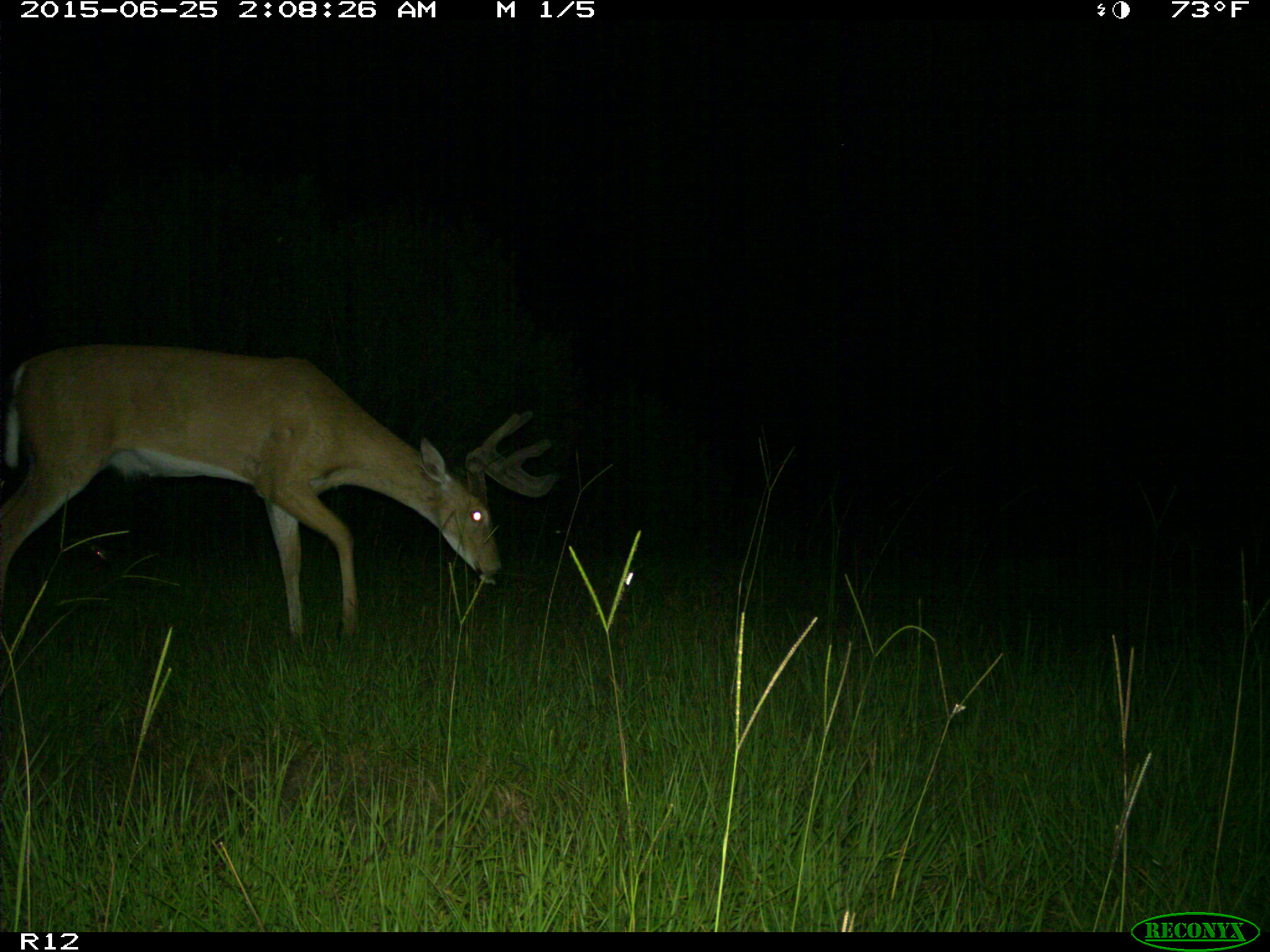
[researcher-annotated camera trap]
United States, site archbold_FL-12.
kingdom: Animalia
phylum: Chordata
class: Mammalia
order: Artiodactyla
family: Cervidae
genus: Odocoileus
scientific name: Odocoileus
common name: deer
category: unidentified deer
Unidentified deer (deer) (Odocoileus).